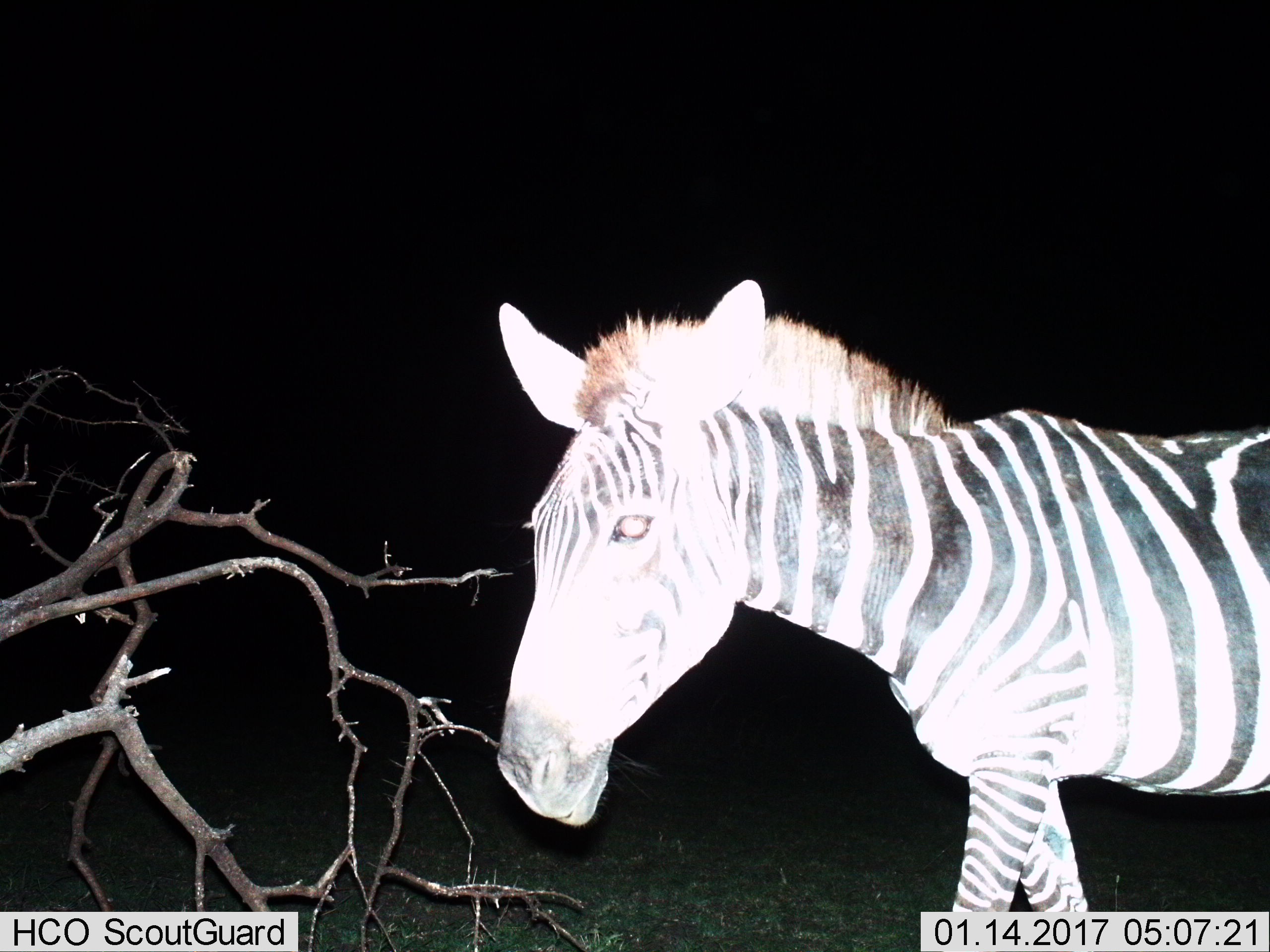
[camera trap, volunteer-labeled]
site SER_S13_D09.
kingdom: Animalia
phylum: Chordata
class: Mammalia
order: Perissodactyla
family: Equidae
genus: Equus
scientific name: Equus quagga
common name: plains zebra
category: zebraplains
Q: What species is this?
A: Zebraplains (plains zebra) (Equus quagga).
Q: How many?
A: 1.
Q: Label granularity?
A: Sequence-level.